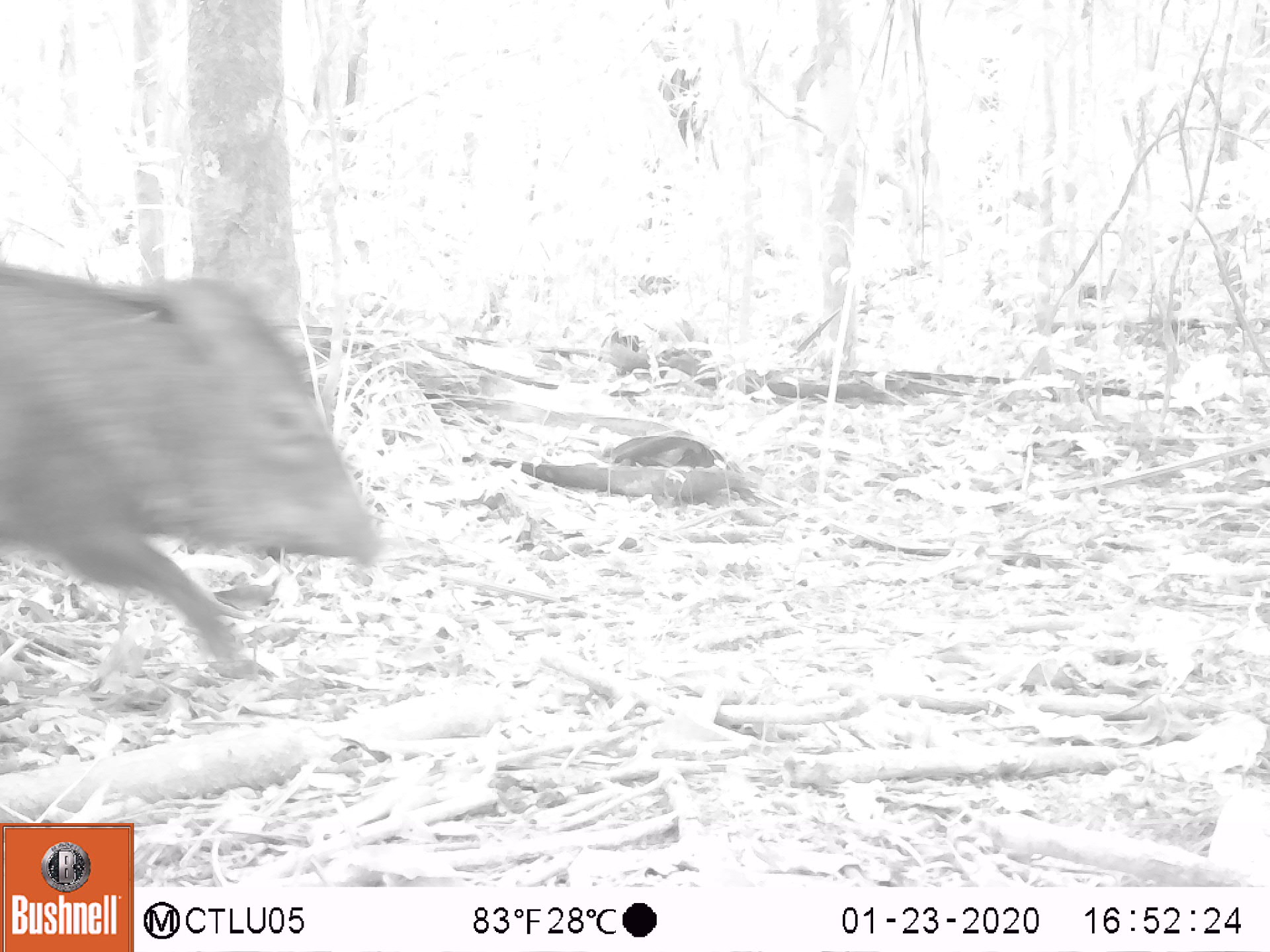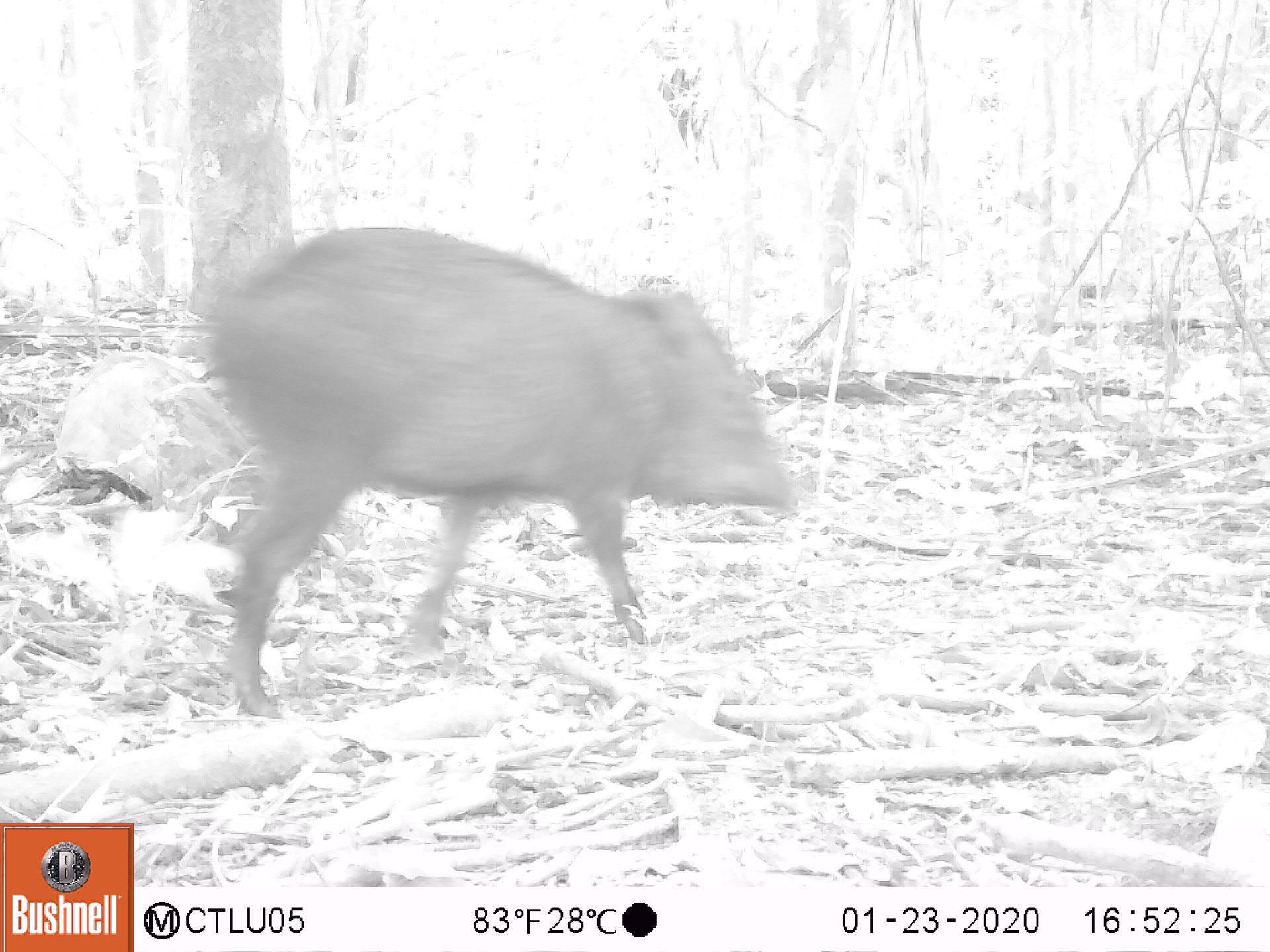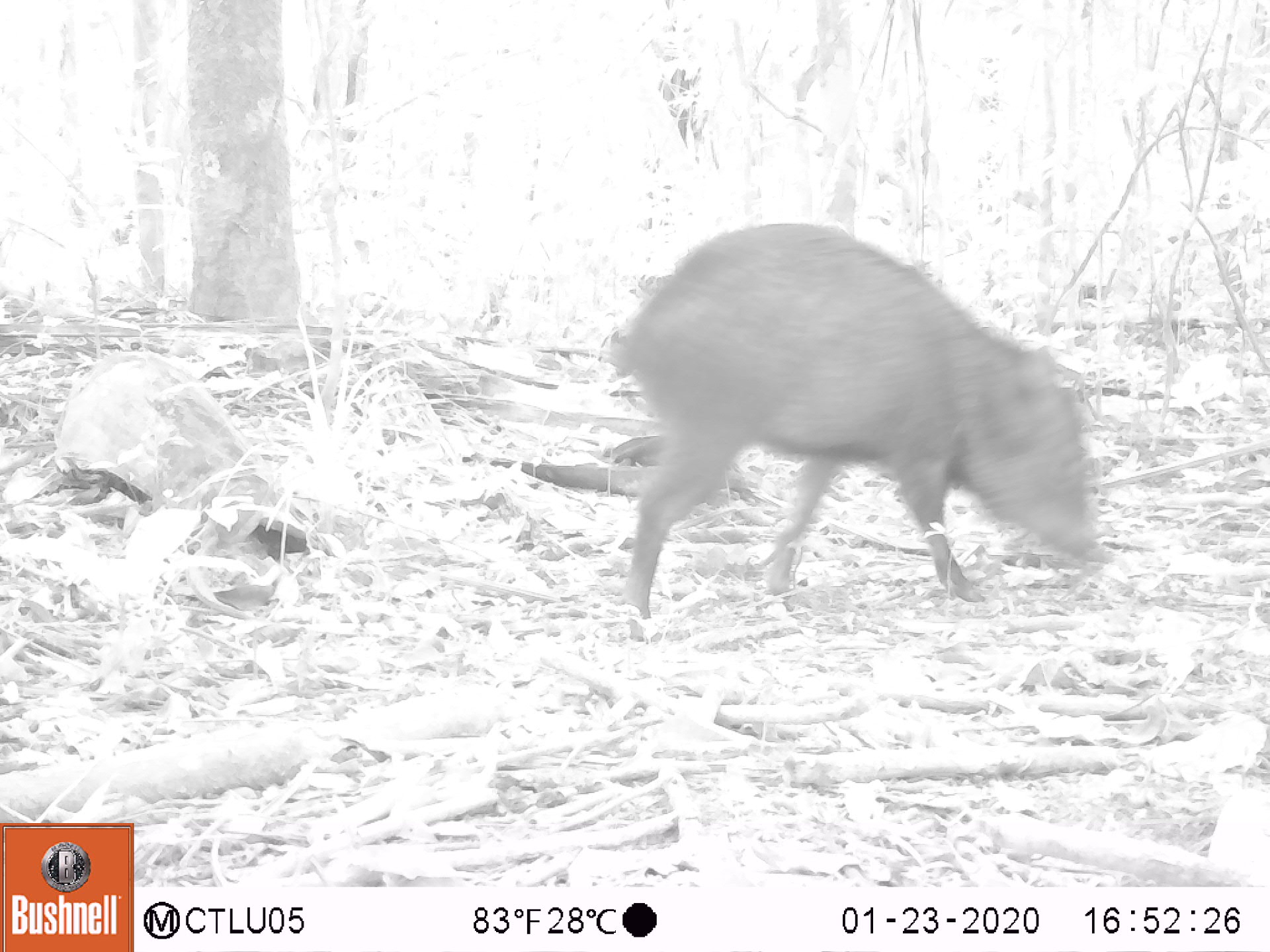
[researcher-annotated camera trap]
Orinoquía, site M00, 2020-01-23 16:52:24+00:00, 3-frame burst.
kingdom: Animalia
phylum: Chordata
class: Mammalia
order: Artiodactyla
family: Tayassuidae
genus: Pecari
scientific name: Pecari tajacu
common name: collared peccary